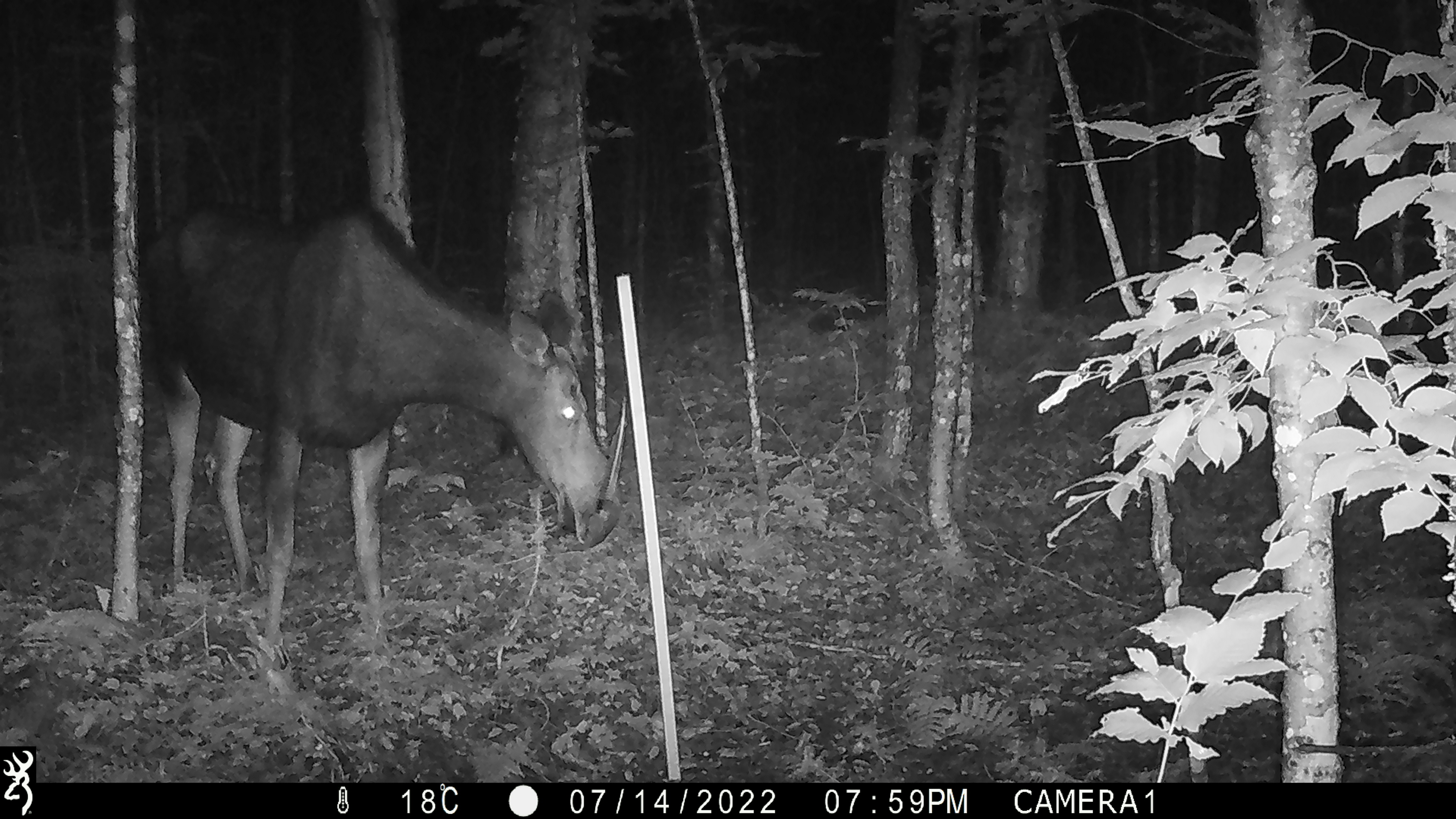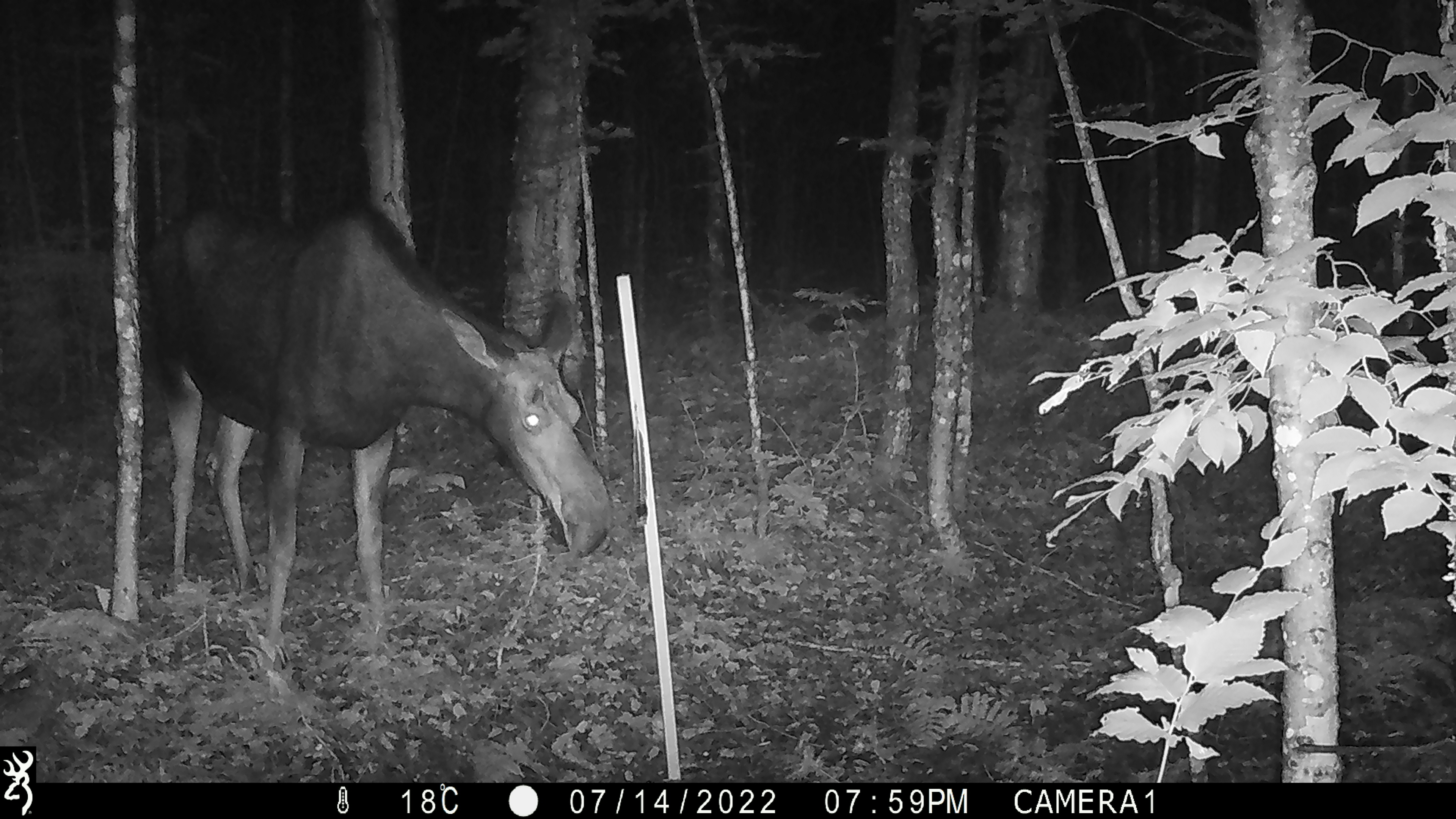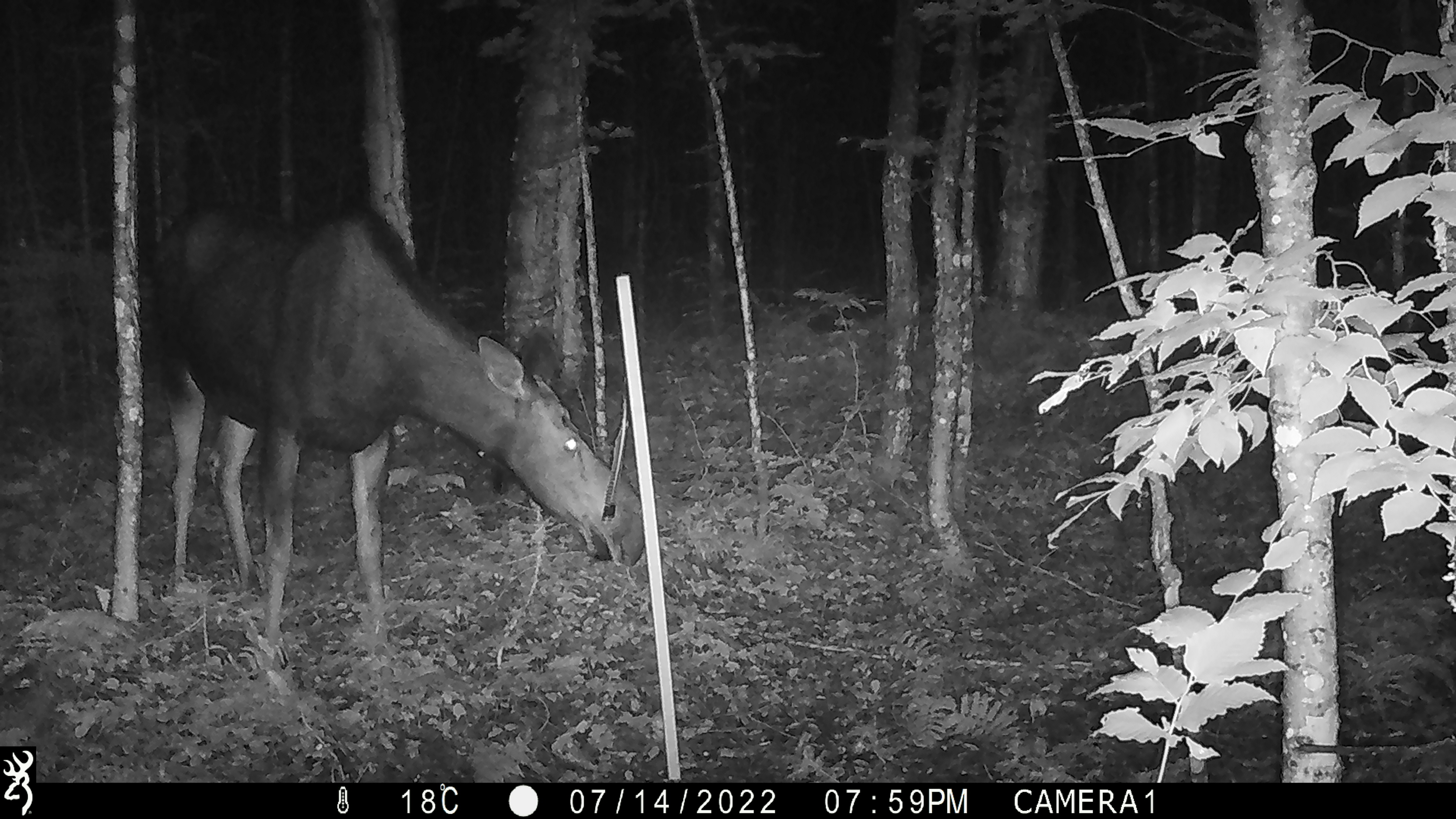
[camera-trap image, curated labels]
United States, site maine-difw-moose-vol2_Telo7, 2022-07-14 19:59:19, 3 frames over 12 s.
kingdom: Animalia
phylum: Chordata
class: Mammalia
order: Artiodactyla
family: Cervidae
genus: Alces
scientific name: Alces alces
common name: moose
Moose (Alces alces).